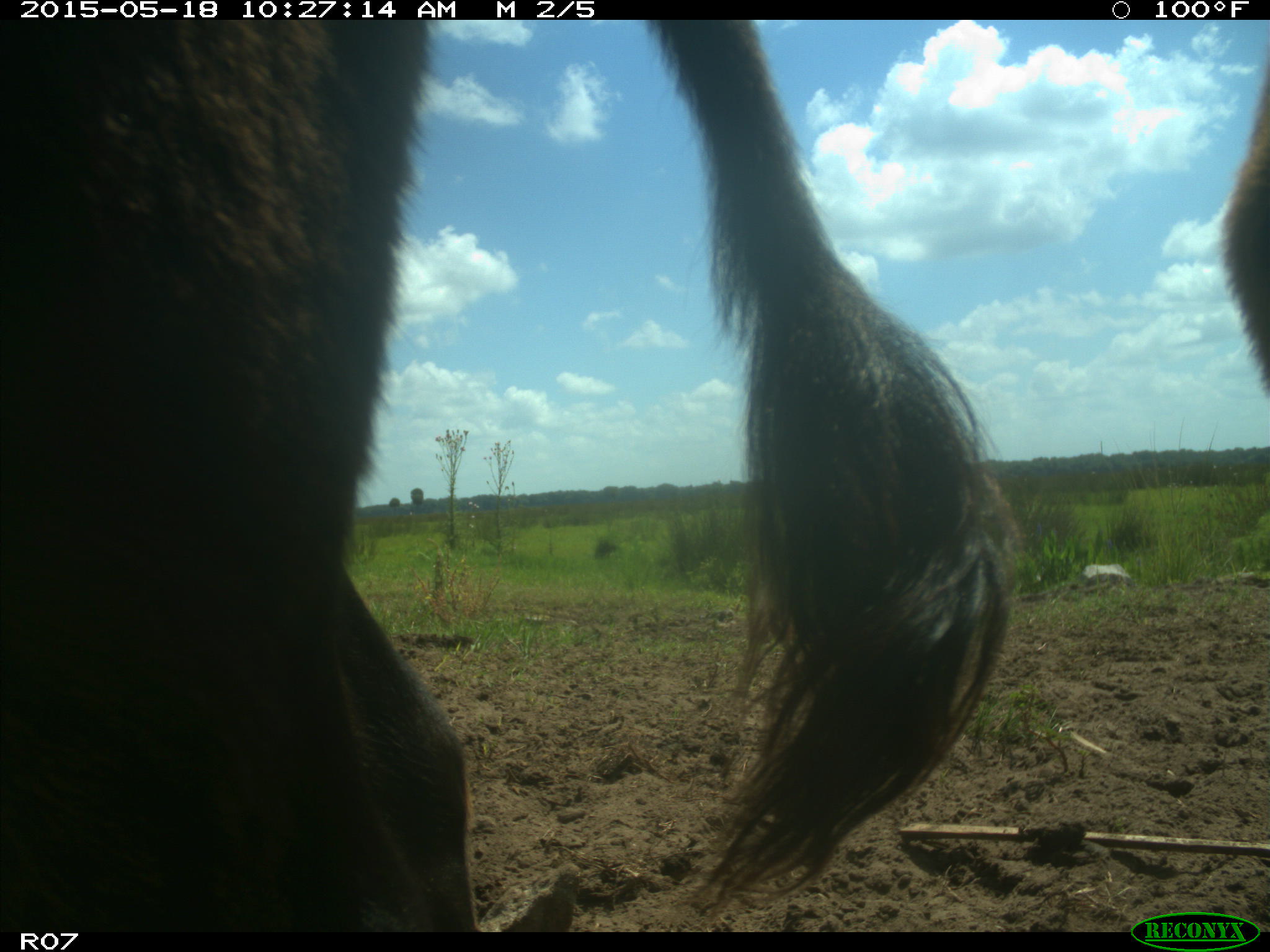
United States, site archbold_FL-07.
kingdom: Animalia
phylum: Chordata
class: Mammalia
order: Artiodactyla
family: Bovidae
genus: Bos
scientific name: Bos taurus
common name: domestic cow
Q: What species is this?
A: Bos taurus (domestic cow).